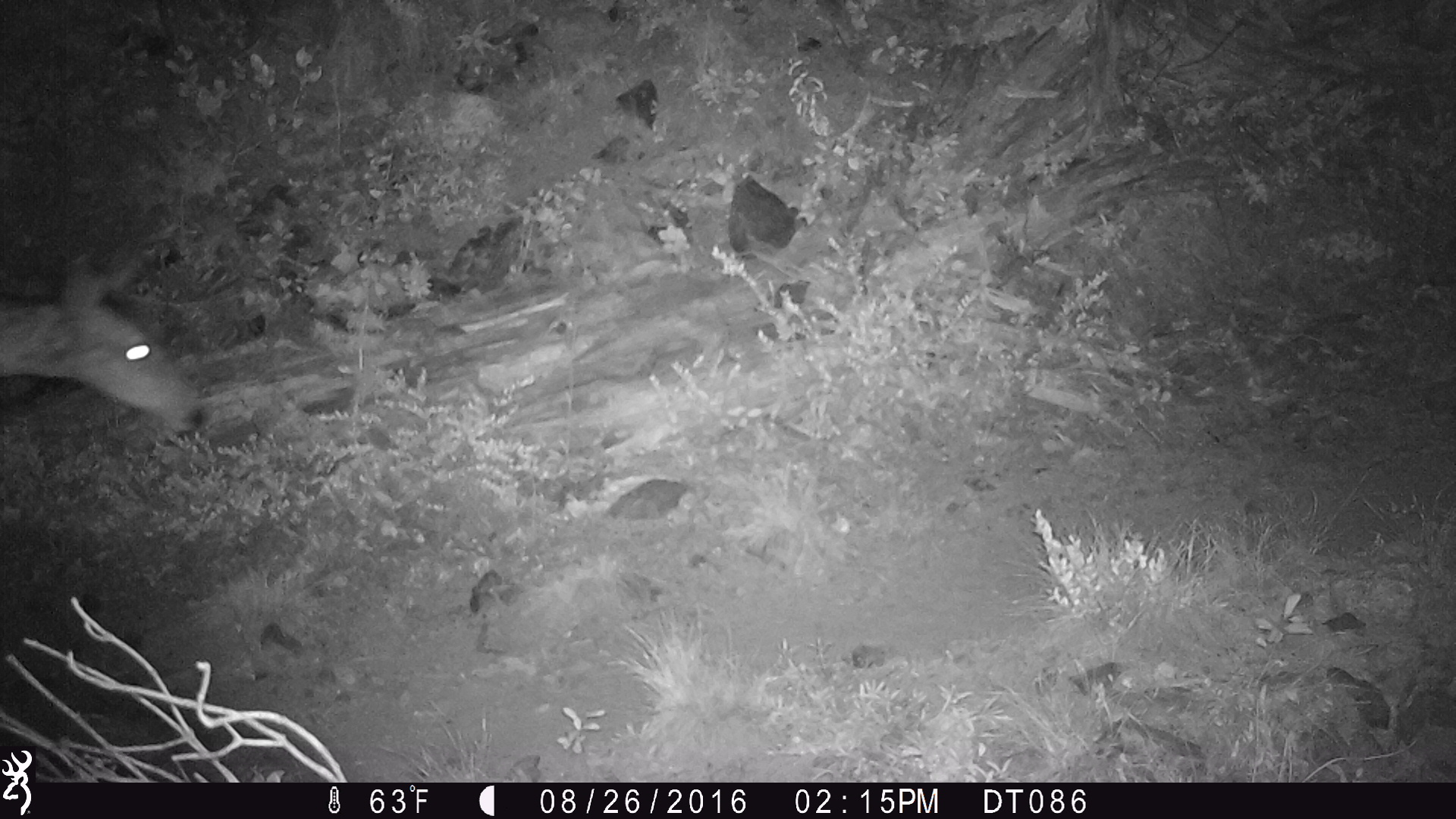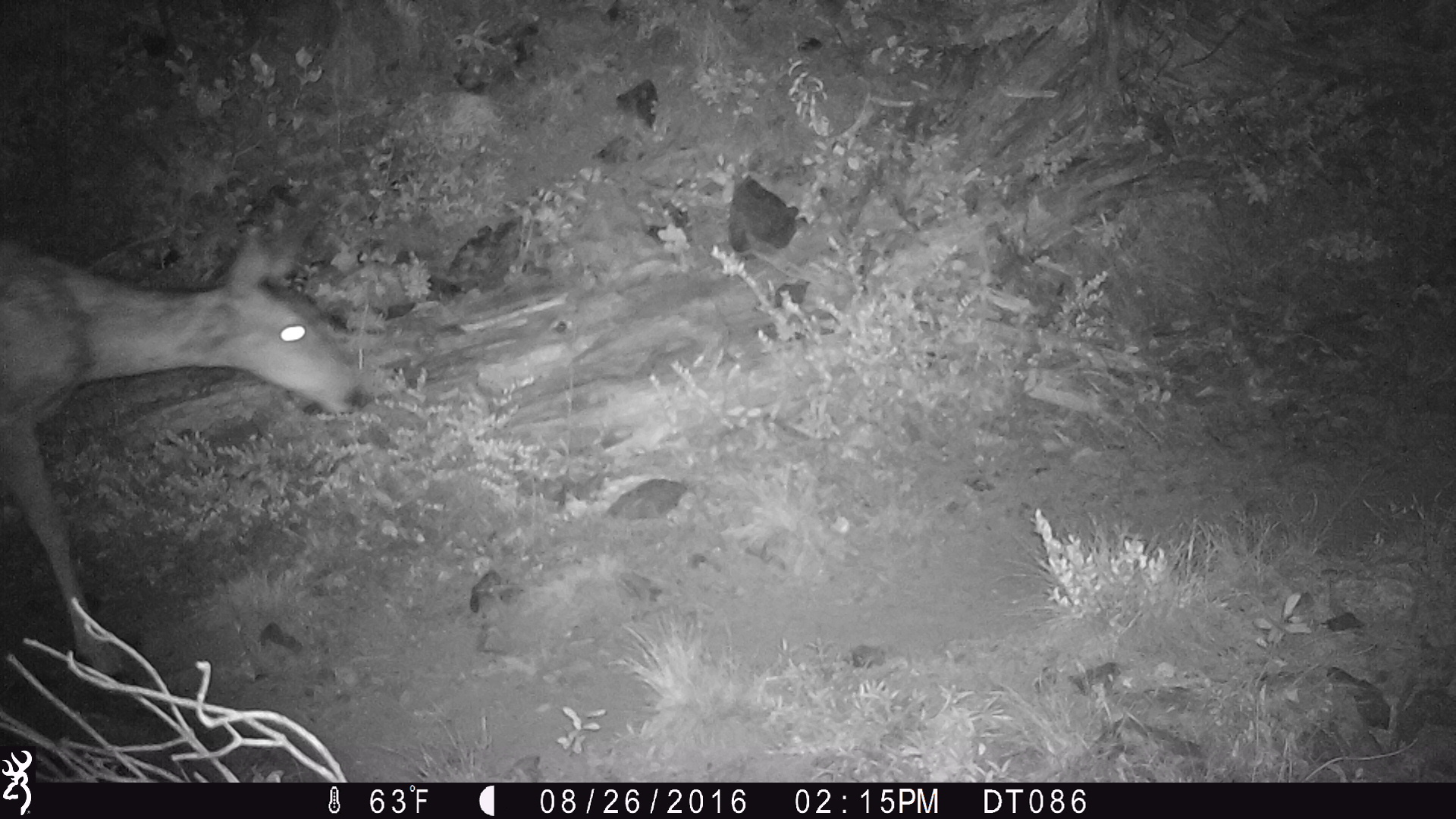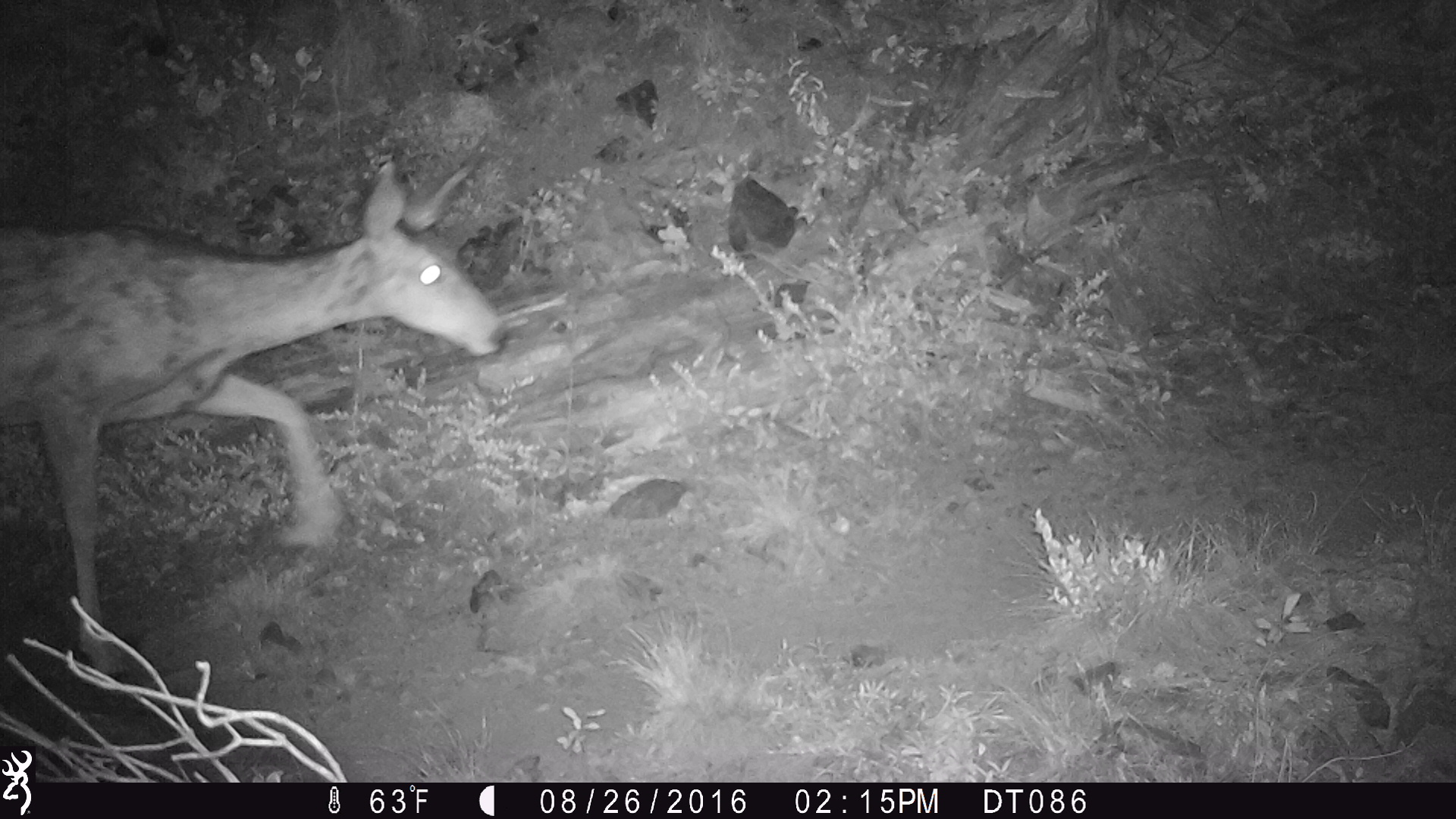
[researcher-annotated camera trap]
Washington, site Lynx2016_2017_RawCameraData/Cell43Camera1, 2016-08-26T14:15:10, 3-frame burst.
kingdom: Animalia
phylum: Chordata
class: Mammalia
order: Artiodactyla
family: Cervidae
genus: Odocoileus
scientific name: Odocoileus hemionus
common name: mule deer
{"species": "Odocoileus hemionus (mule deer)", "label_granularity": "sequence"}